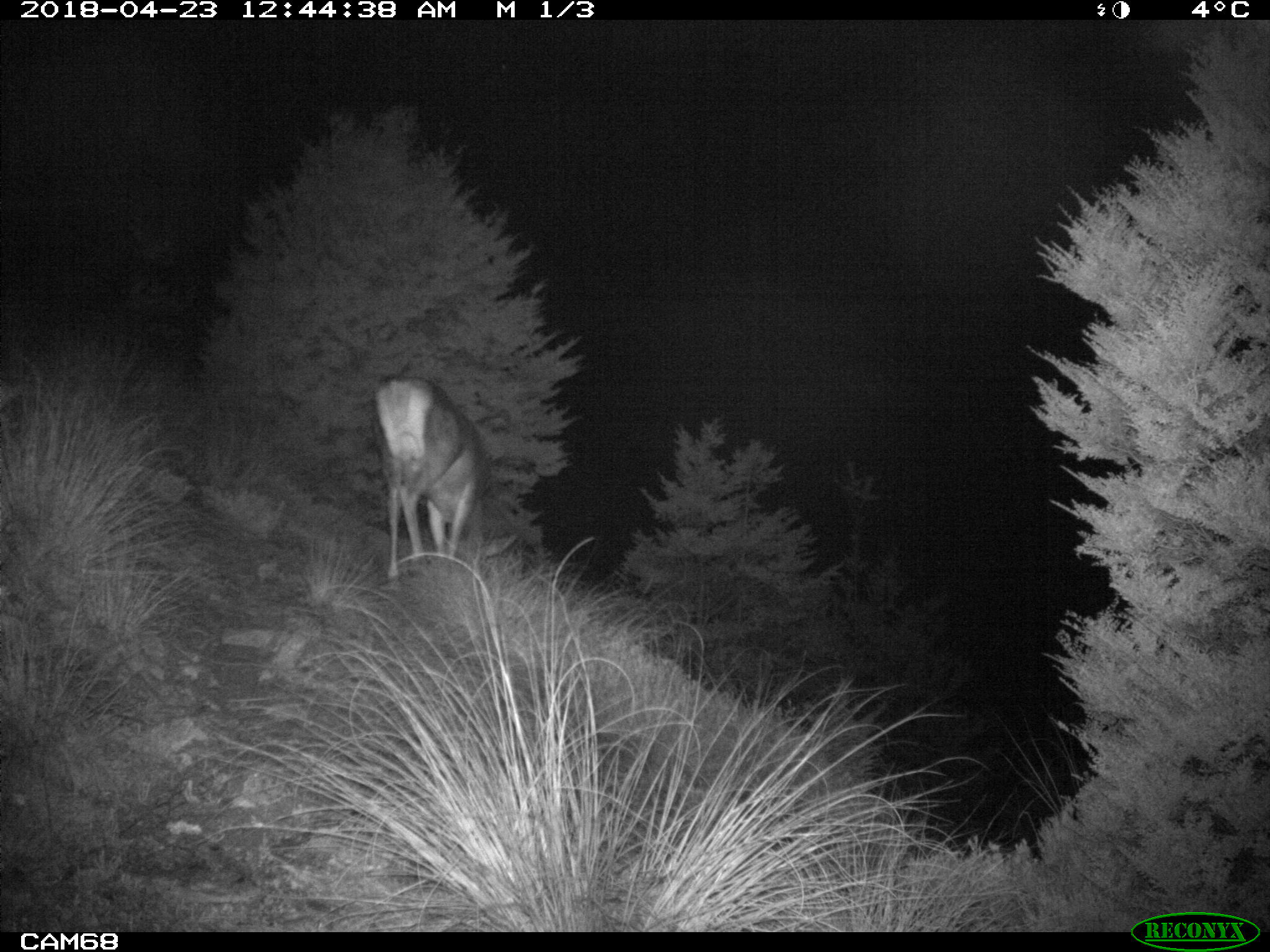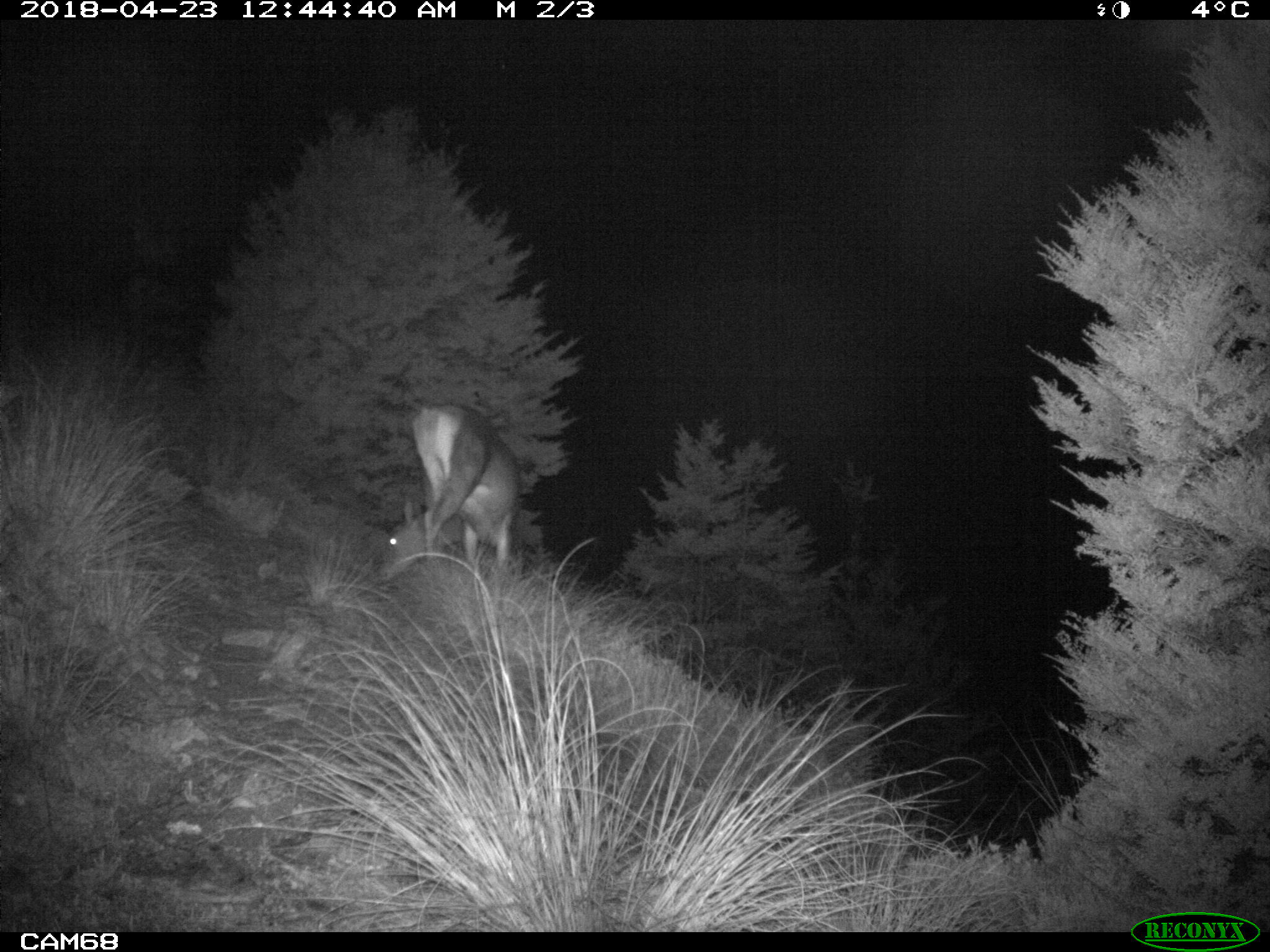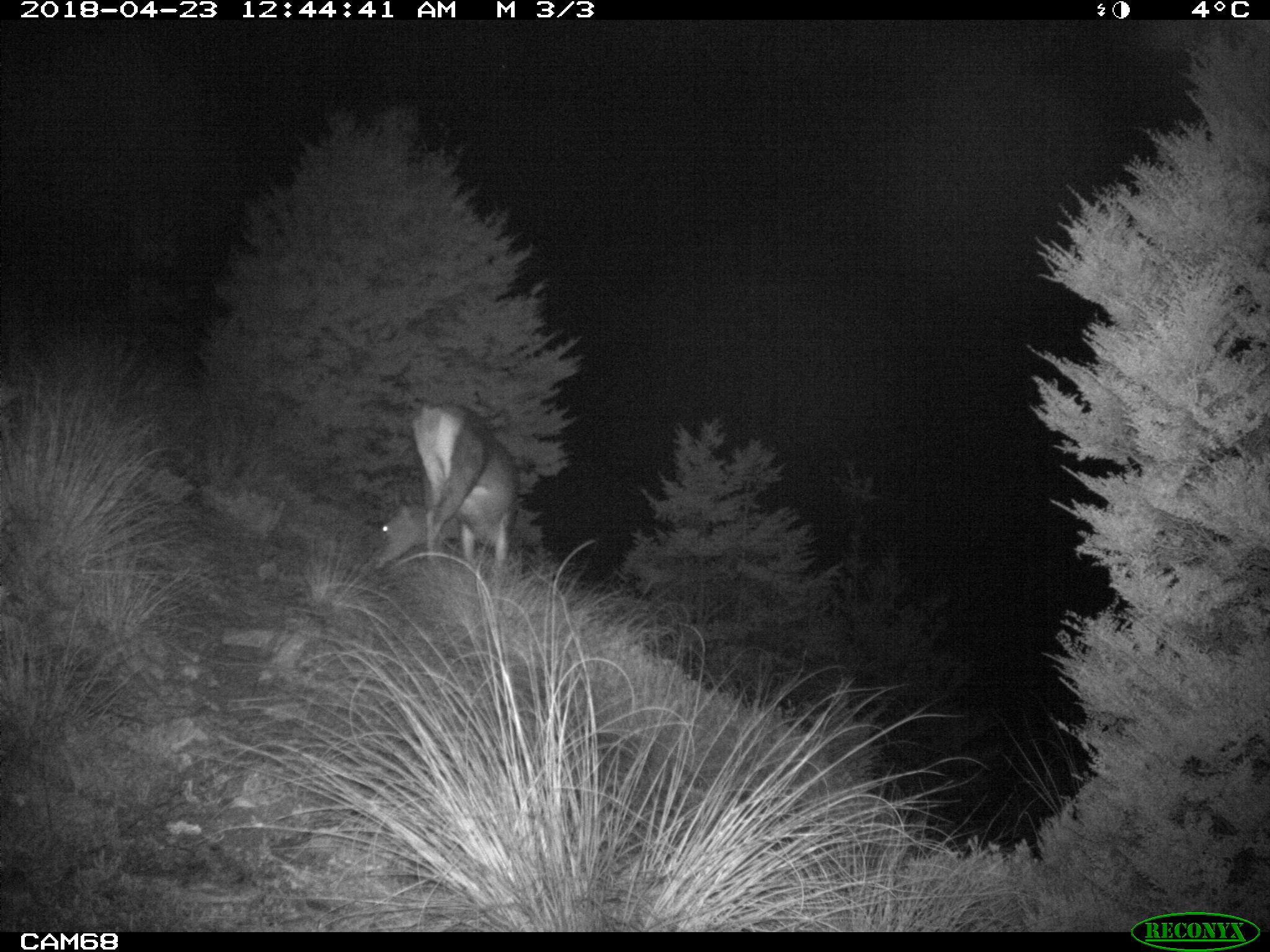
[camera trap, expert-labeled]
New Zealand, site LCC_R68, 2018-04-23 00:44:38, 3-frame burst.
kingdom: Animalia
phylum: Chordata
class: Mammalia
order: Artiodactyla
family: Cervidae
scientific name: Cervidae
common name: deer